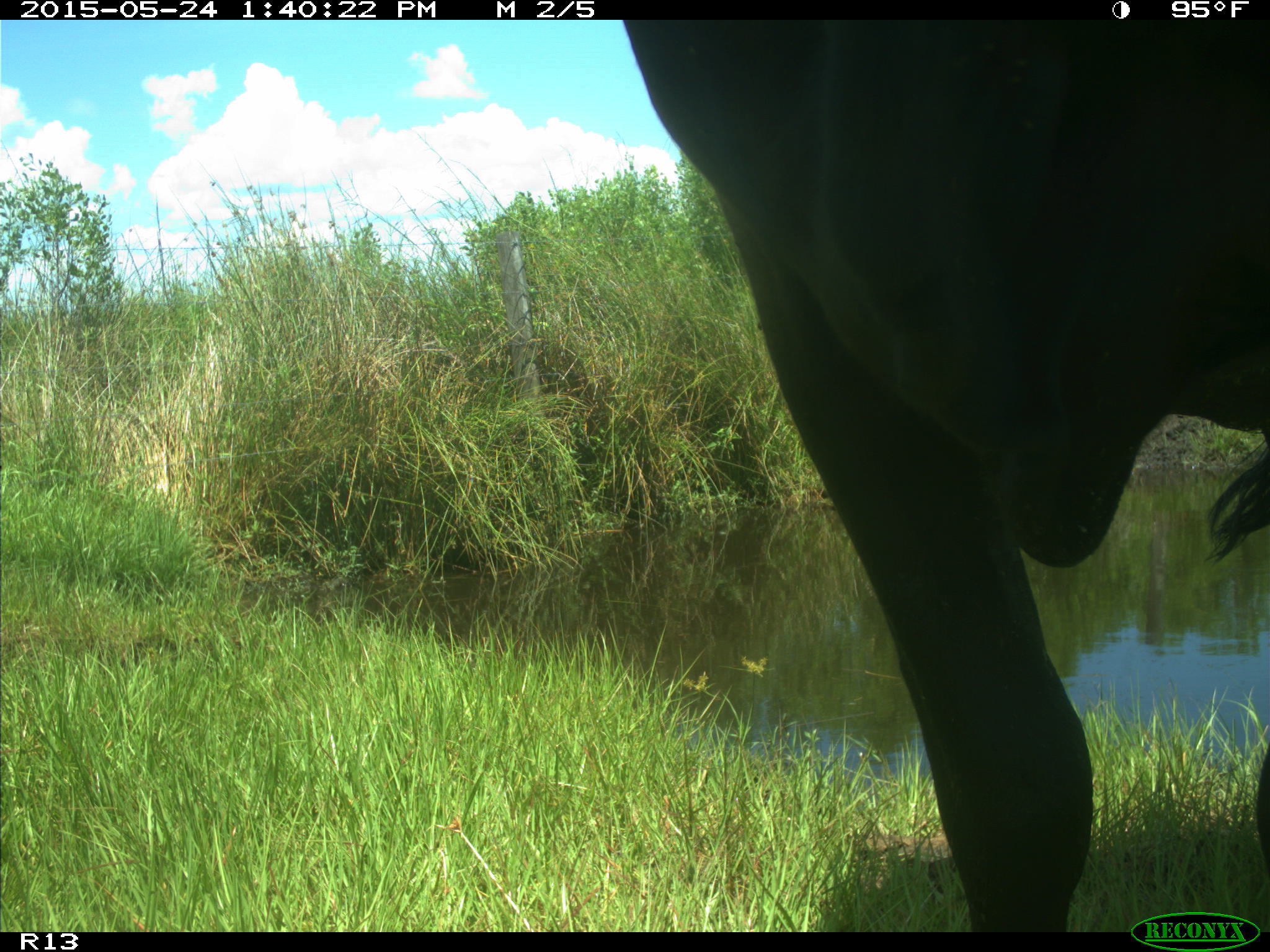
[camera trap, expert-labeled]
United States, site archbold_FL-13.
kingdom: Animalia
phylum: Chordata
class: Mammalia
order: Artiodactyla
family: Bovidae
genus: Bos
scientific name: Bos taurus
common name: domestic cow